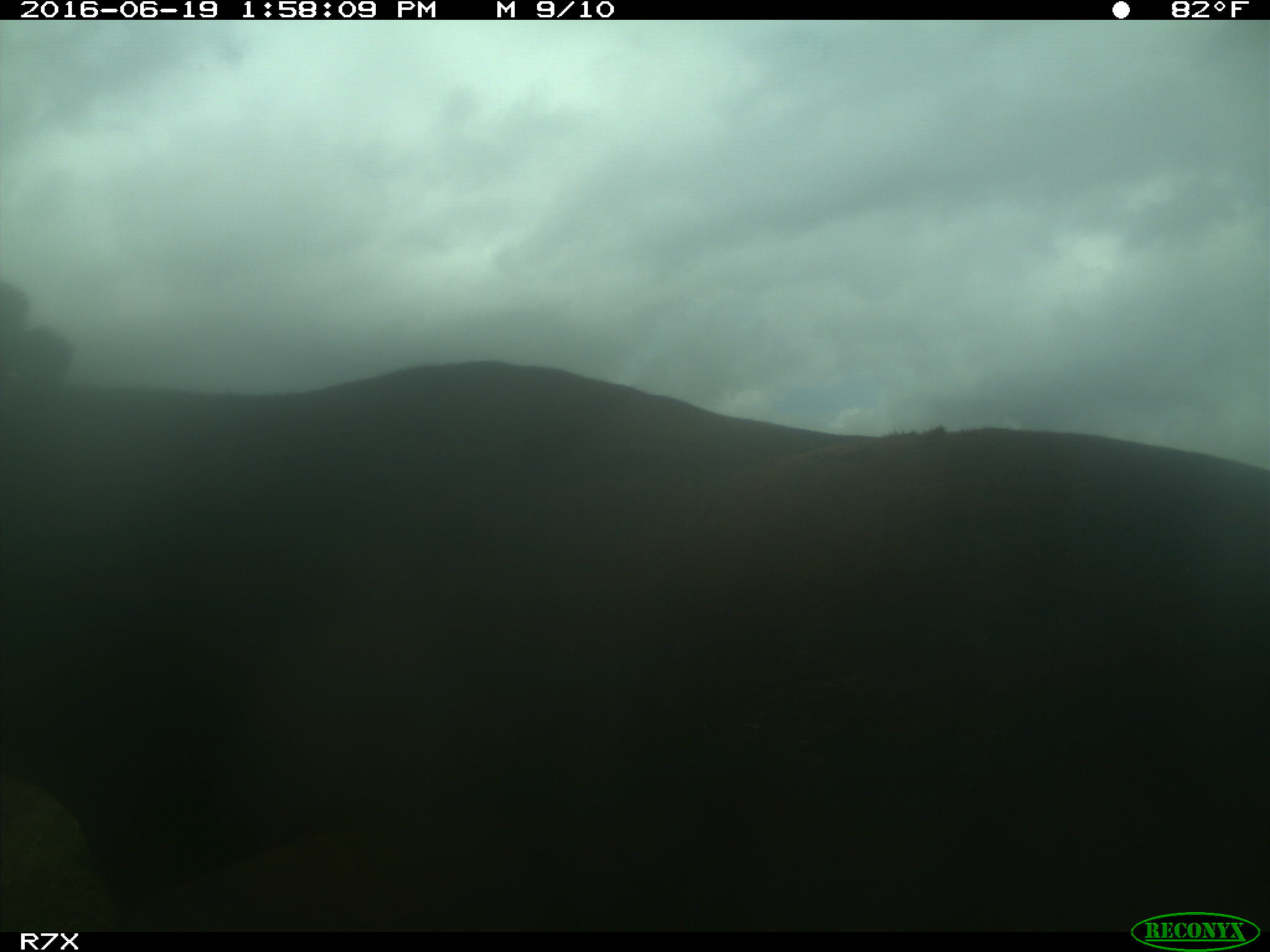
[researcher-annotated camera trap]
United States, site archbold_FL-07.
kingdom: Animalia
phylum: Chordata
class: Mammalia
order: Artiodactyla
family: Bovidae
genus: Bos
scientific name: Bos taurus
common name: domestic cow